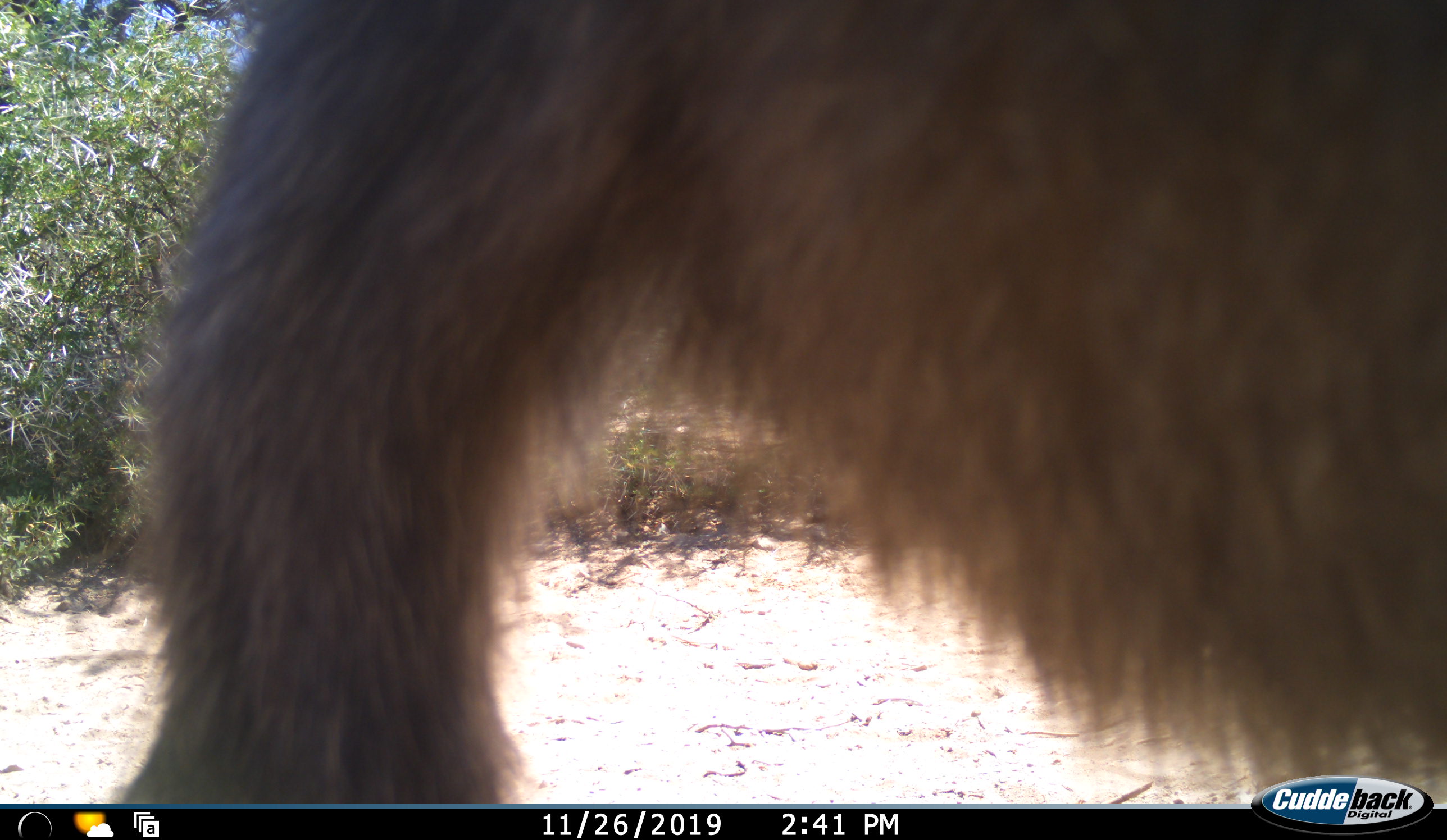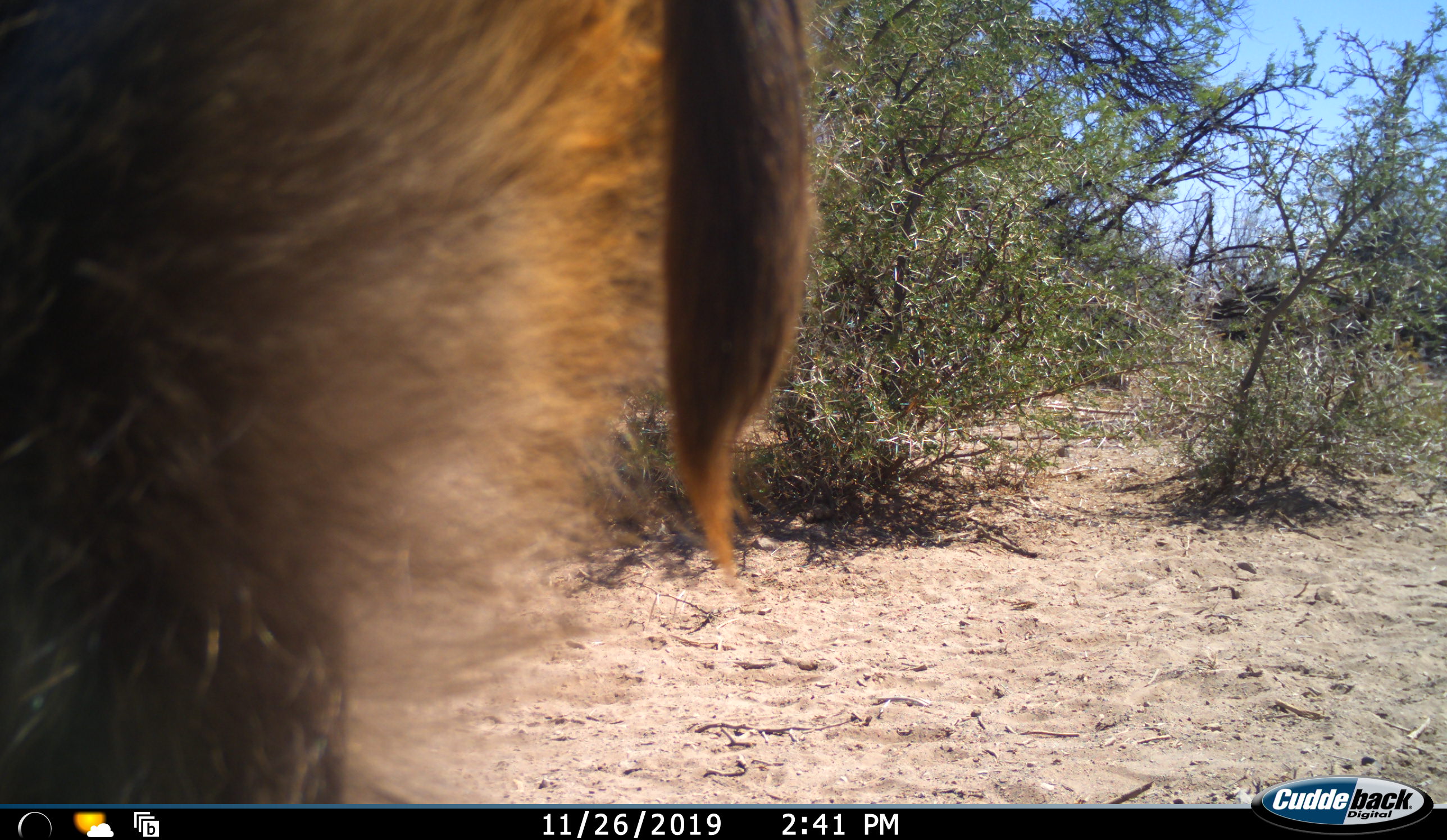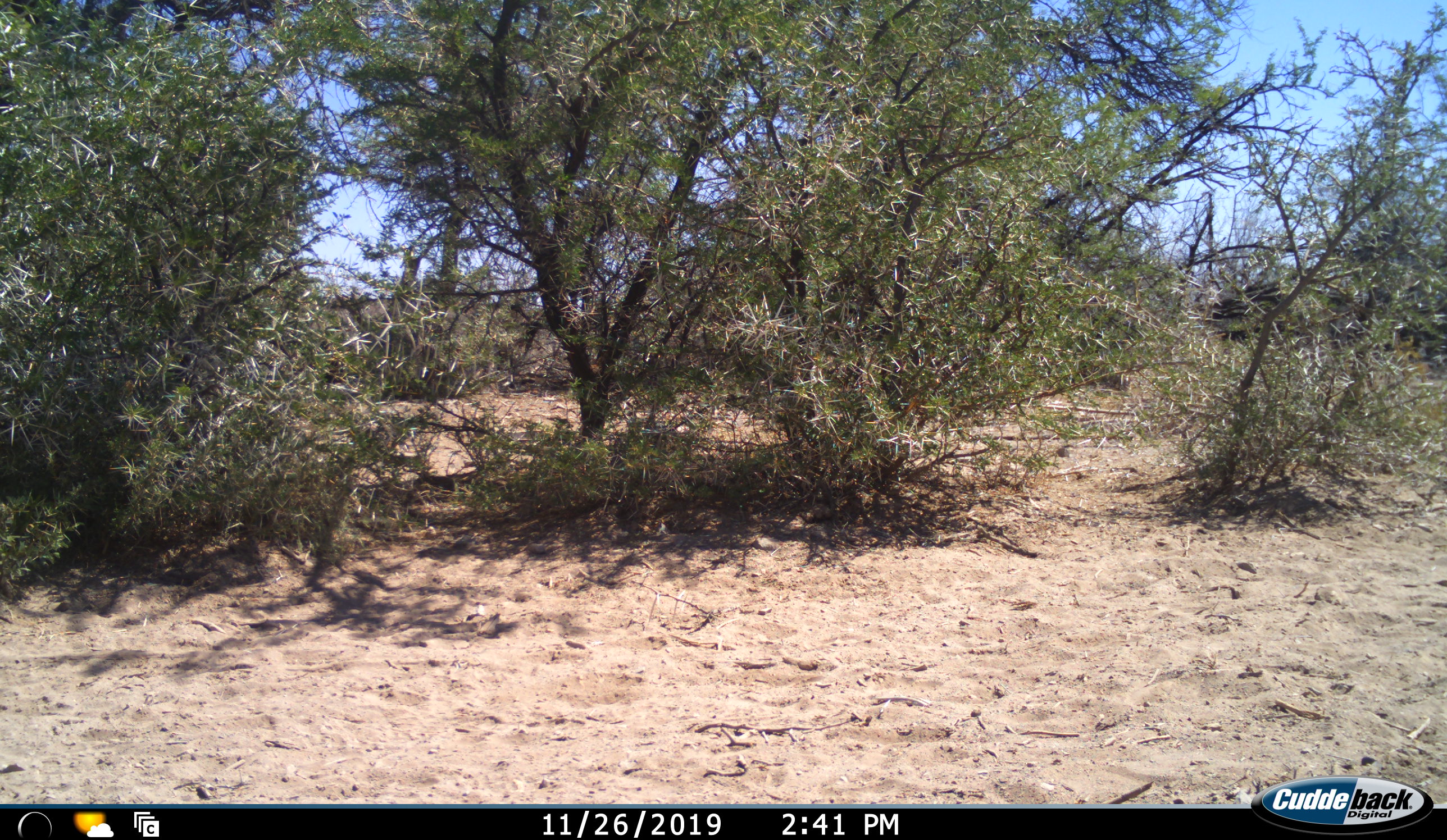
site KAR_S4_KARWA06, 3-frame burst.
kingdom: Animalia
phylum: Chordata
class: Mammalia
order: Primates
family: Cercopithecidae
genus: Papio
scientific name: Papio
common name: baboon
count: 1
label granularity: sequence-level